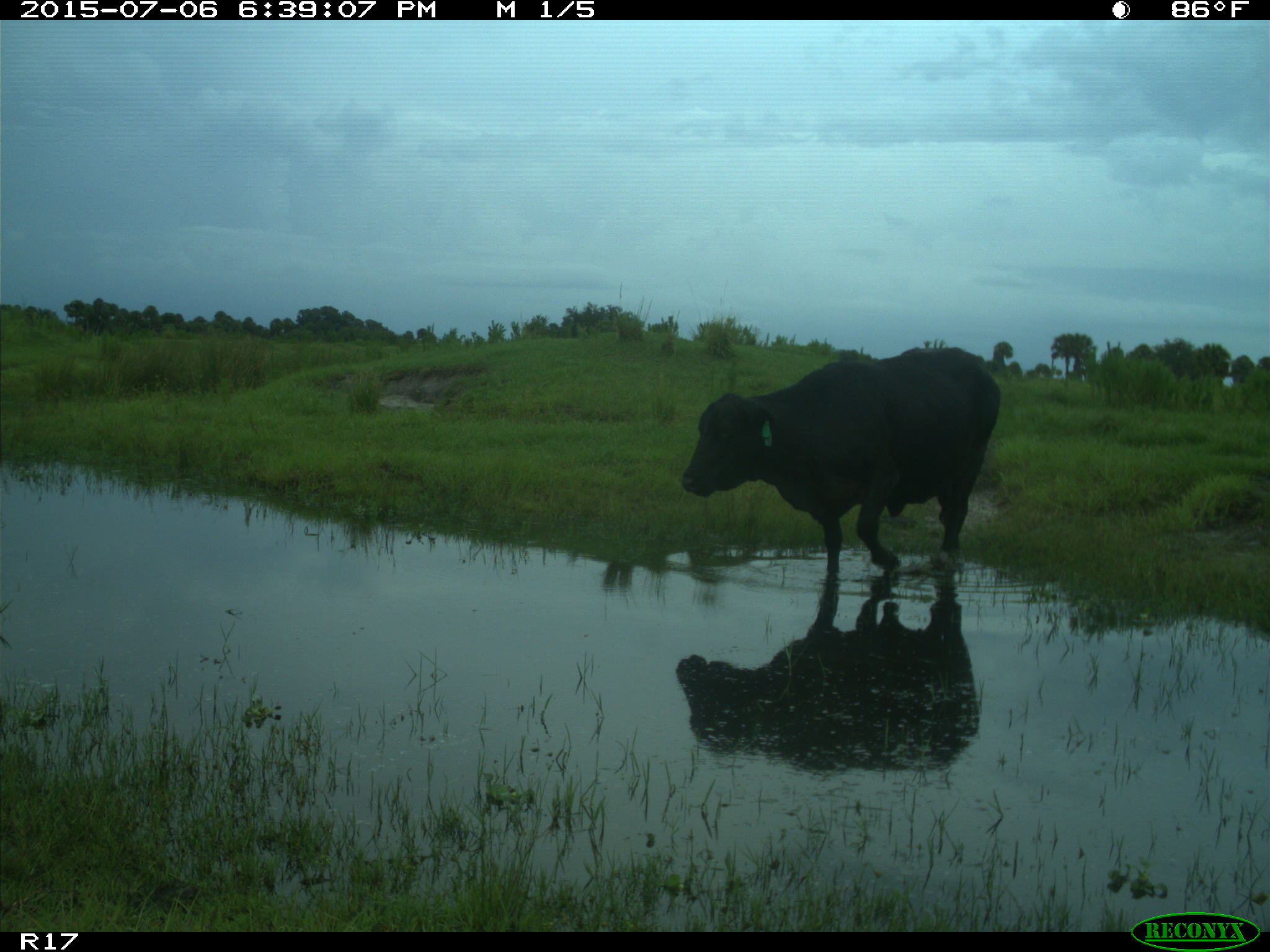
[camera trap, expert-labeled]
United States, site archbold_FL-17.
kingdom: Animalia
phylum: Chordata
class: Mammalia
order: Artiodactyla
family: Bovidae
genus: Bos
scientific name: Bos taurus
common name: domestic cow